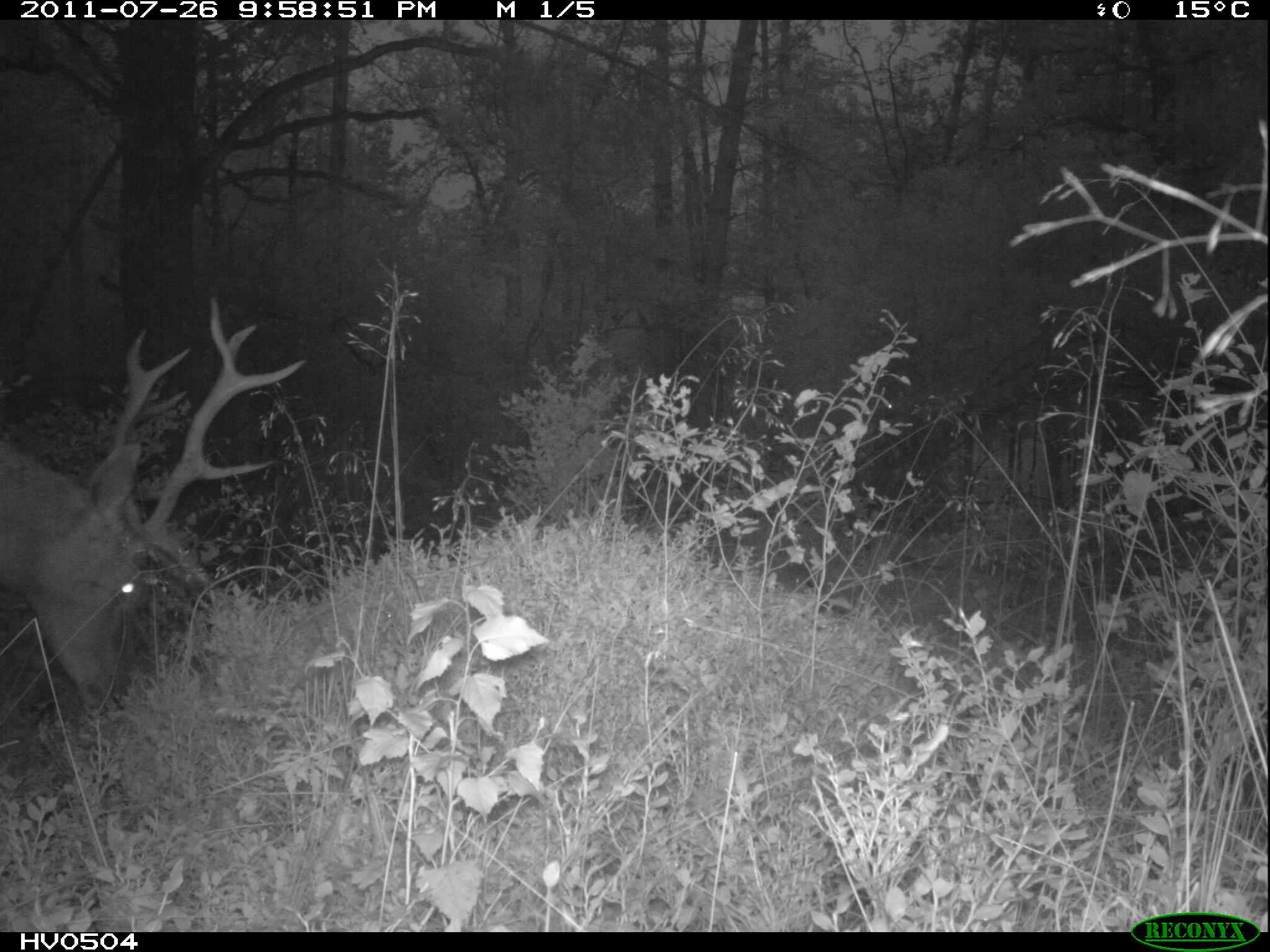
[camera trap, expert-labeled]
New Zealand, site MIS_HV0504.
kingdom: Animalia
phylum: Chordata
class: Mammalia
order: Artiodactyla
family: Cervidae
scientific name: Cervidae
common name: deer